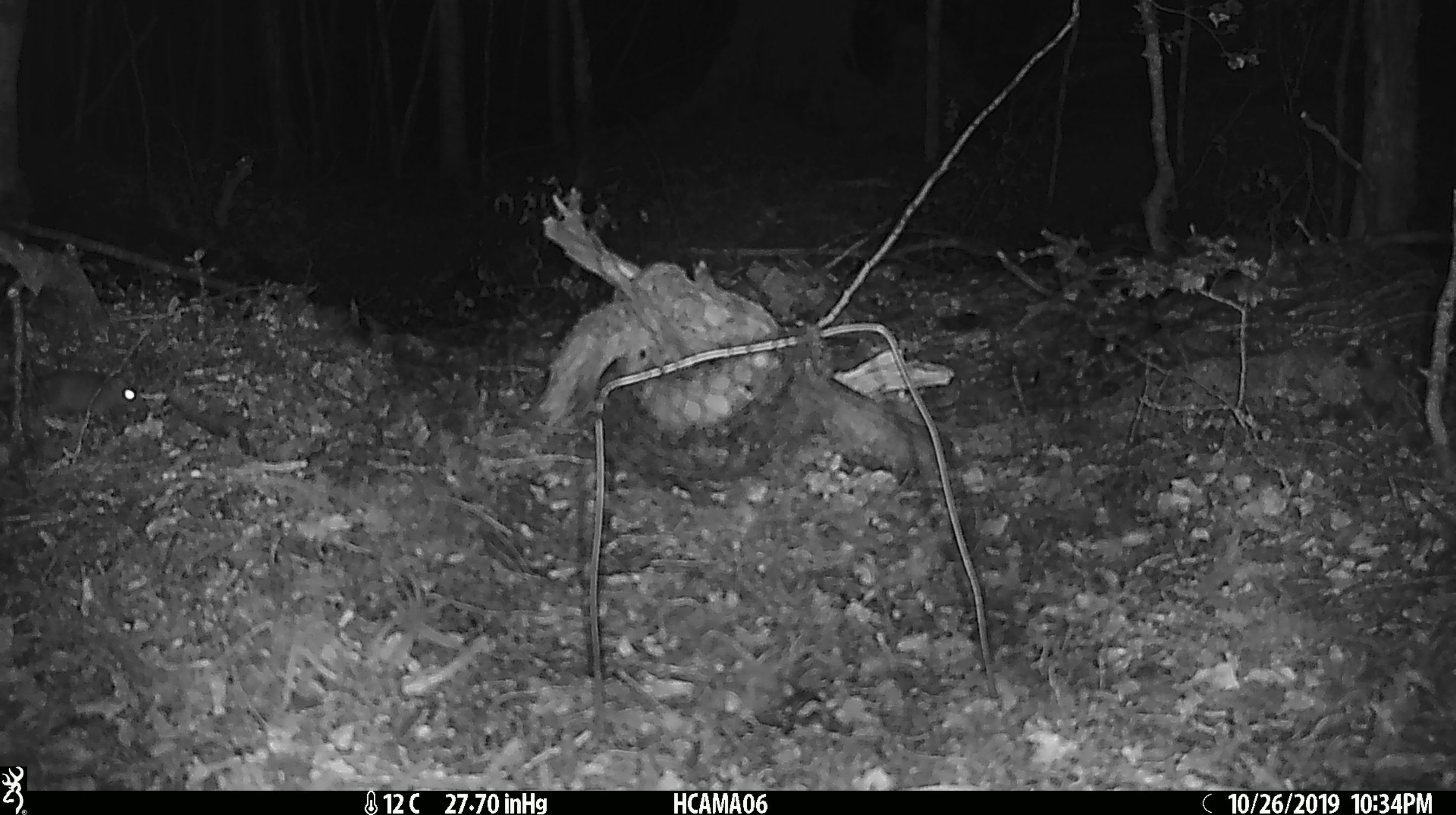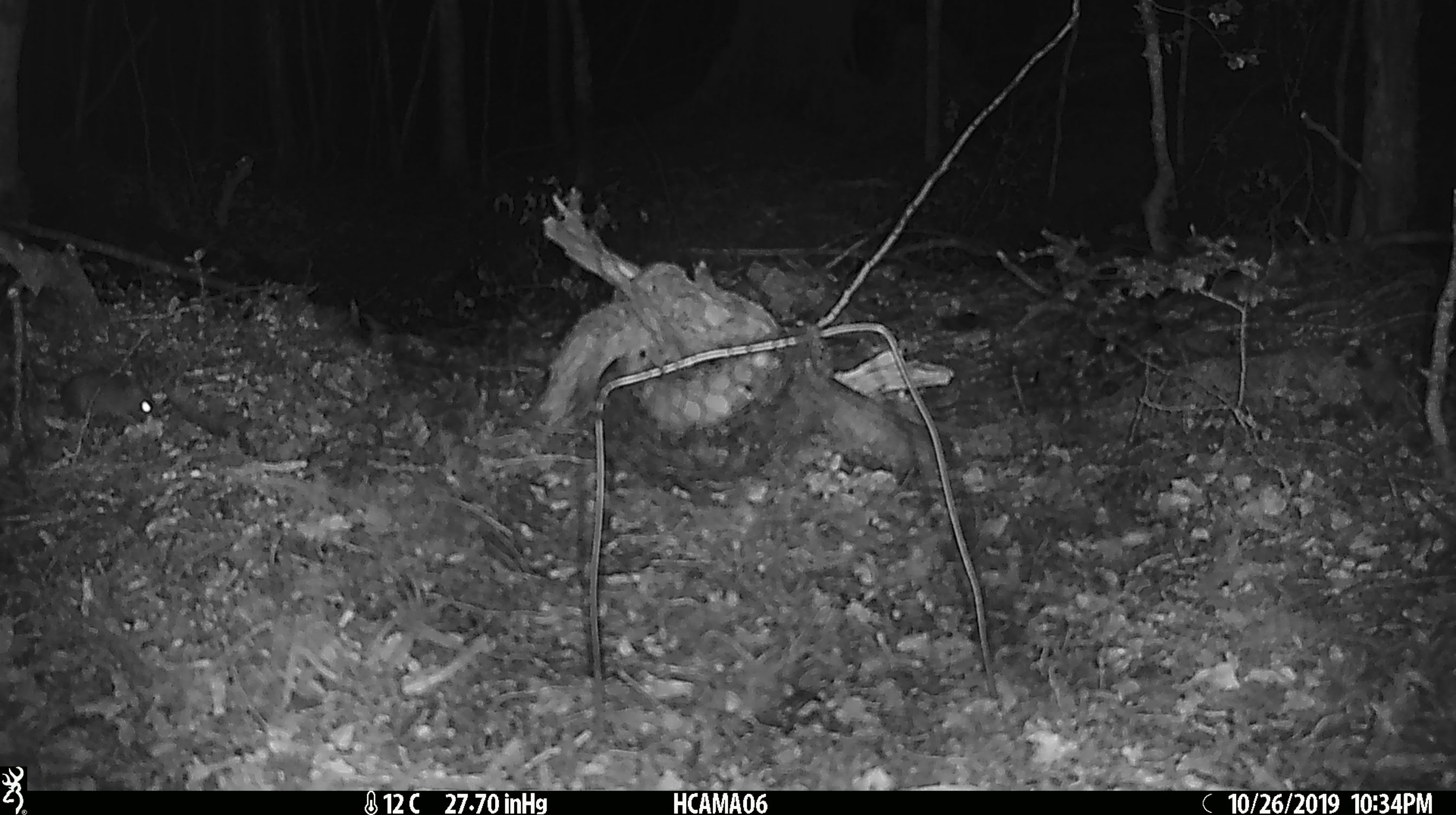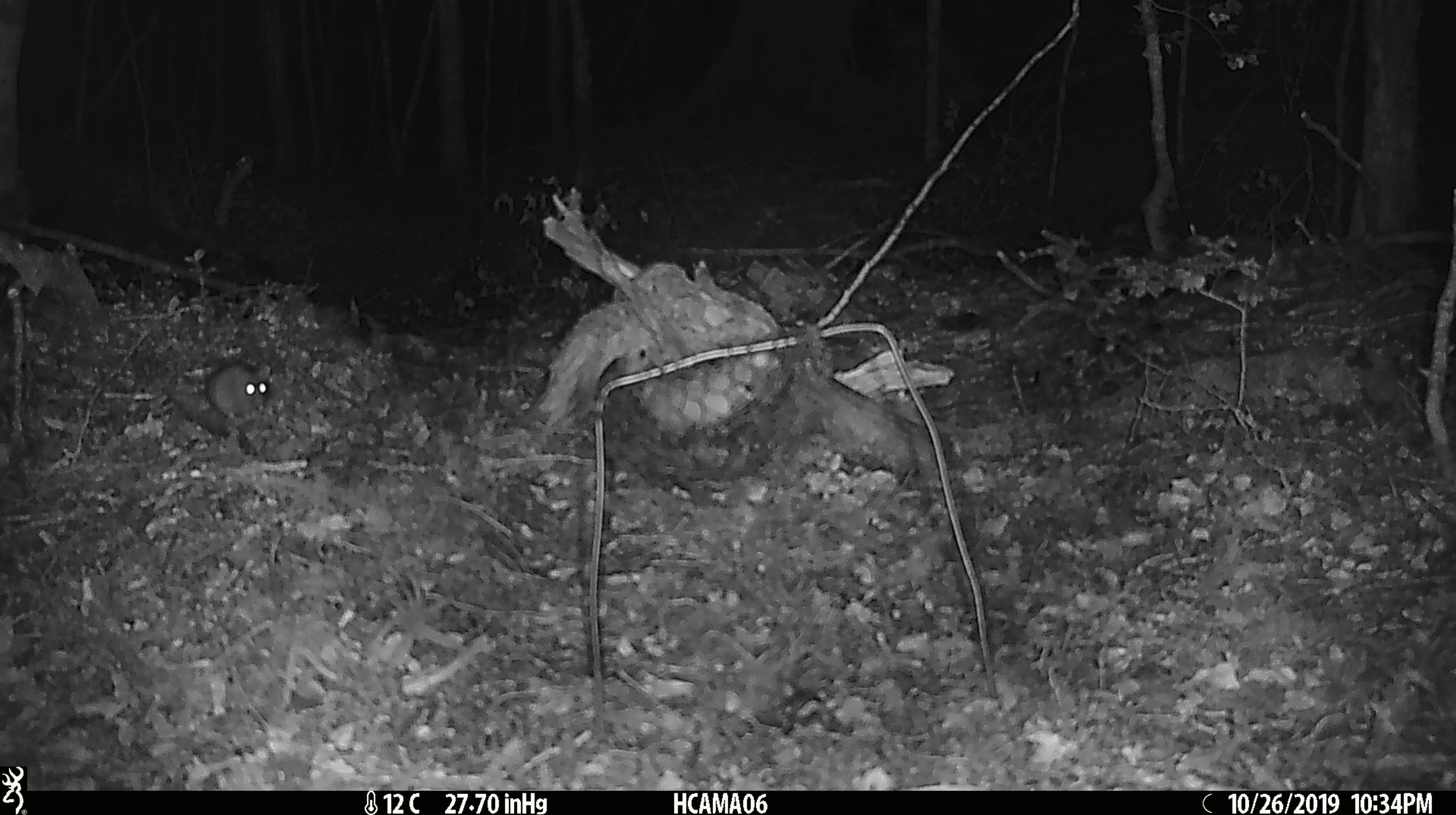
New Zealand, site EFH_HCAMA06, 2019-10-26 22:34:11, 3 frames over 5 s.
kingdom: Animalia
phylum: Chordata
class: Mammalia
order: Rodentia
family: Muridae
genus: Mus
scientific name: Mus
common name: mouse